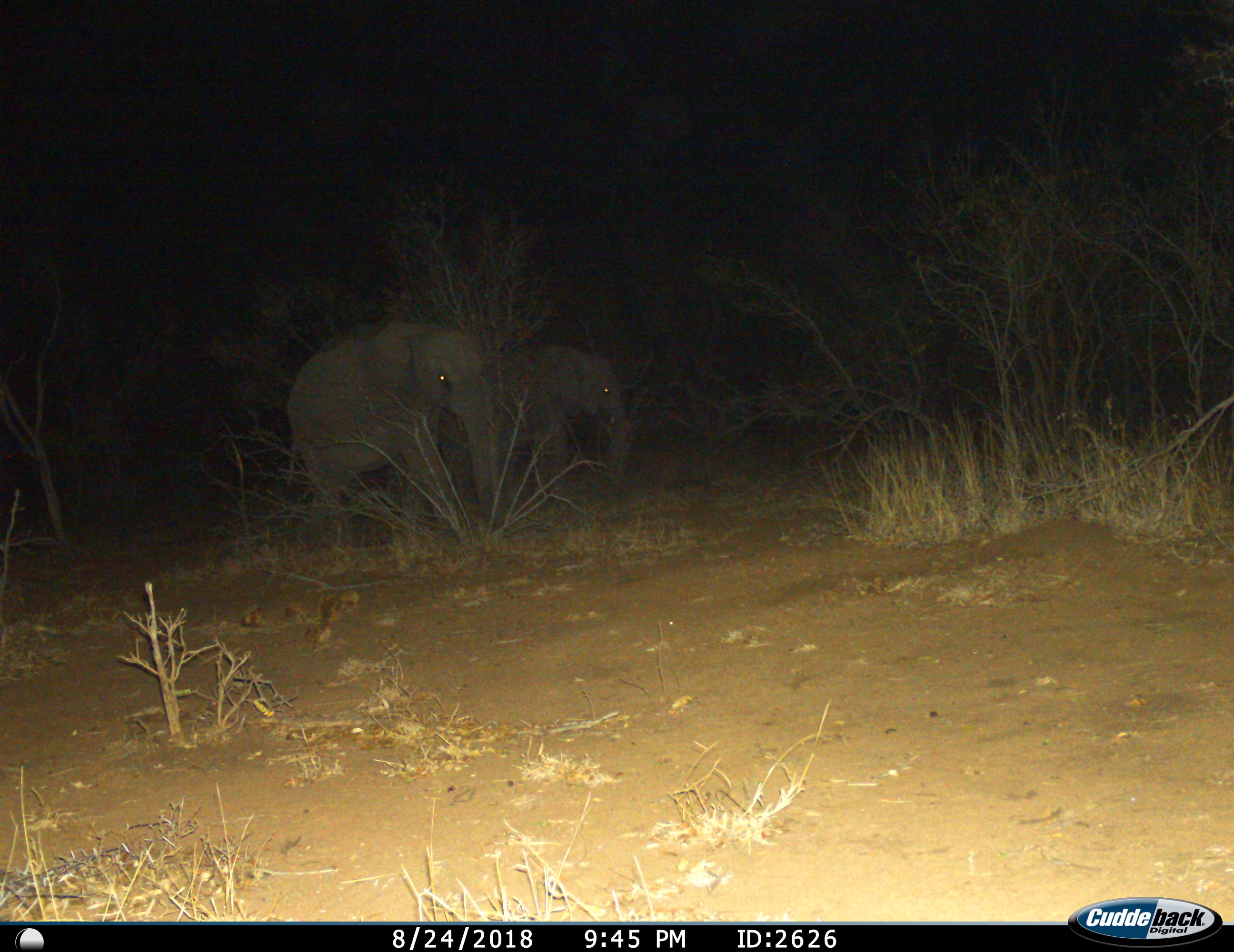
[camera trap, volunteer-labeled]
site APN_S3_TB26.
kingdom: Animalia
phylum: Chordata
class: Mammalia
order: Proboscidea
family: Elephantidae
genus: Loxodonta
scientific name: Loxodonta africana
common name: african bush elephant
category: elephant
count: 2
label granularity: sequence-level